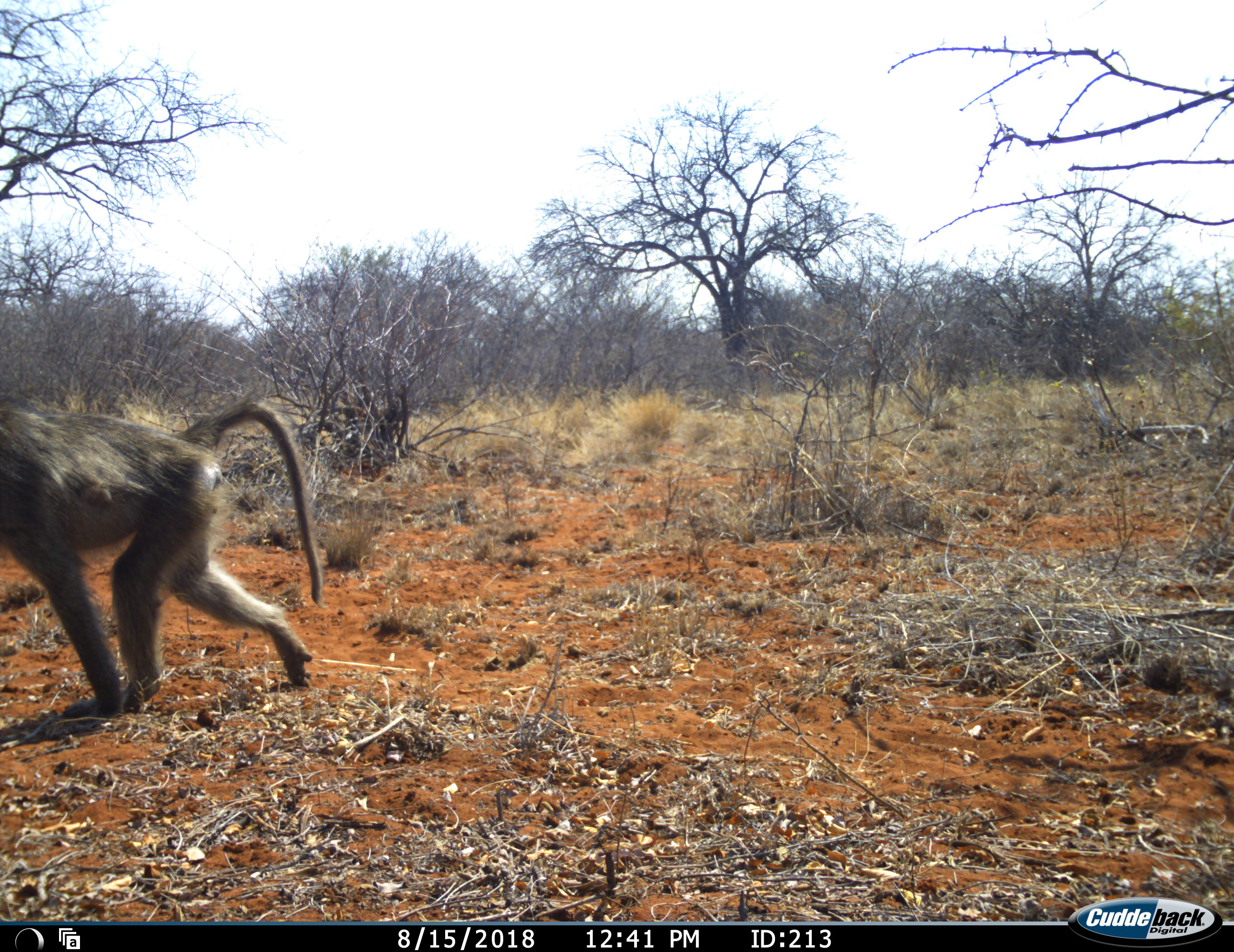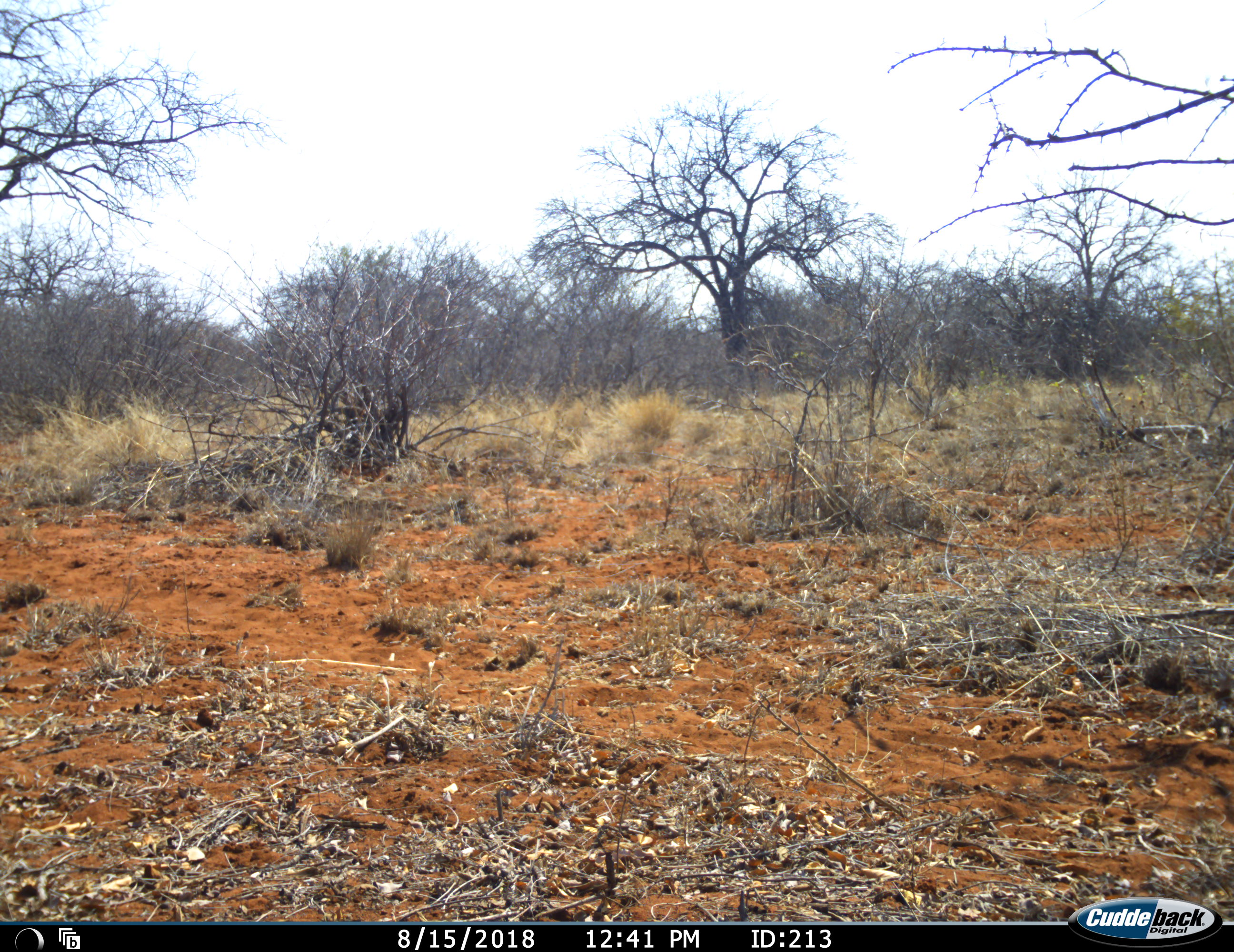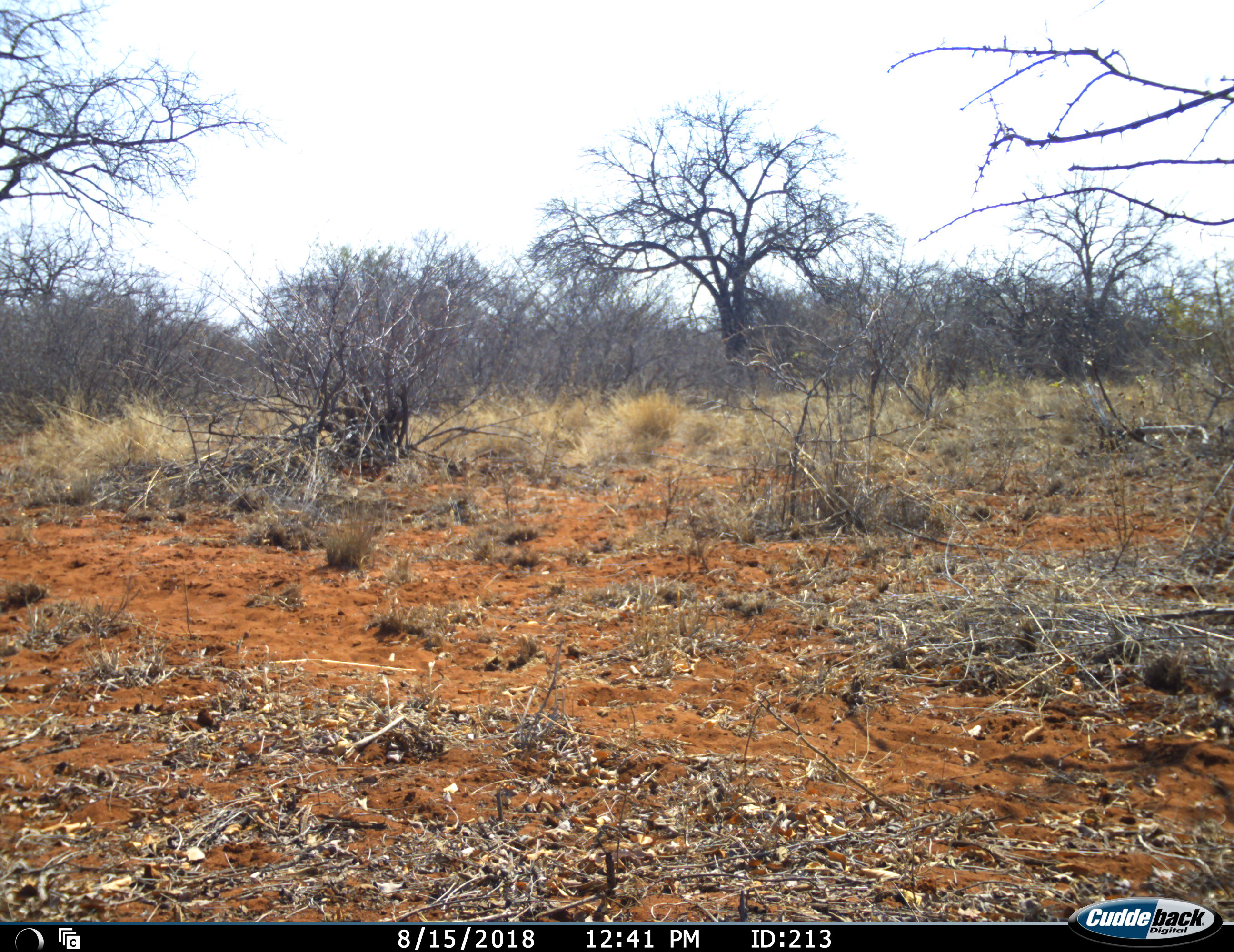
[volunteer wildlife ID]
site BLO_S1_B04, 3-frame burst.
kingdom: Animalia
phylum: Chordata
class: Mammalia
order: Primates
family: Cercopithecidae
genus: Papio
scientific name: Papio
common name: baboon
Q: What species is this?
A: Baboon (Papio).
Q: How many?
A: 1.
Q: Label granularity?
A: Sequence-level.